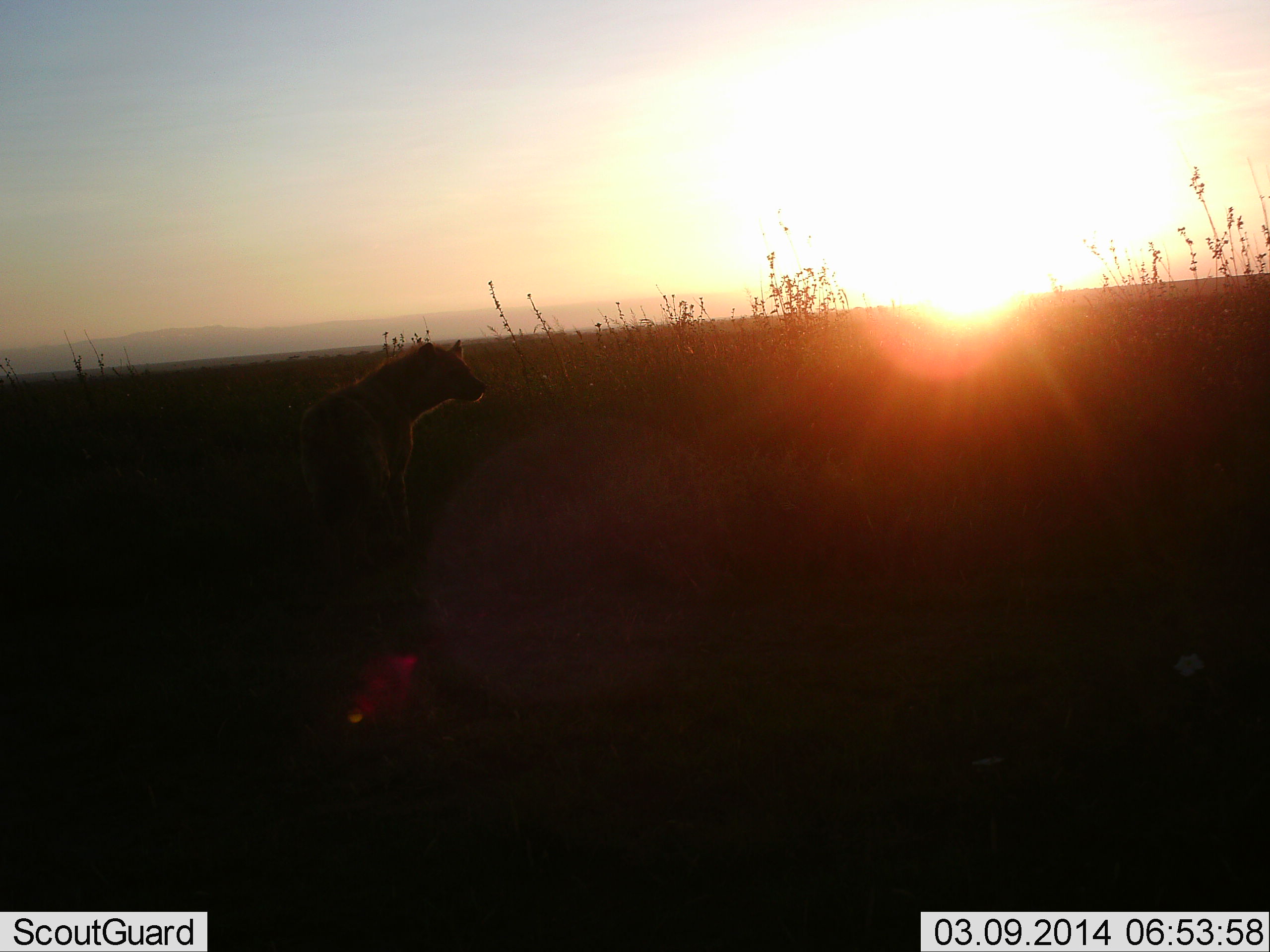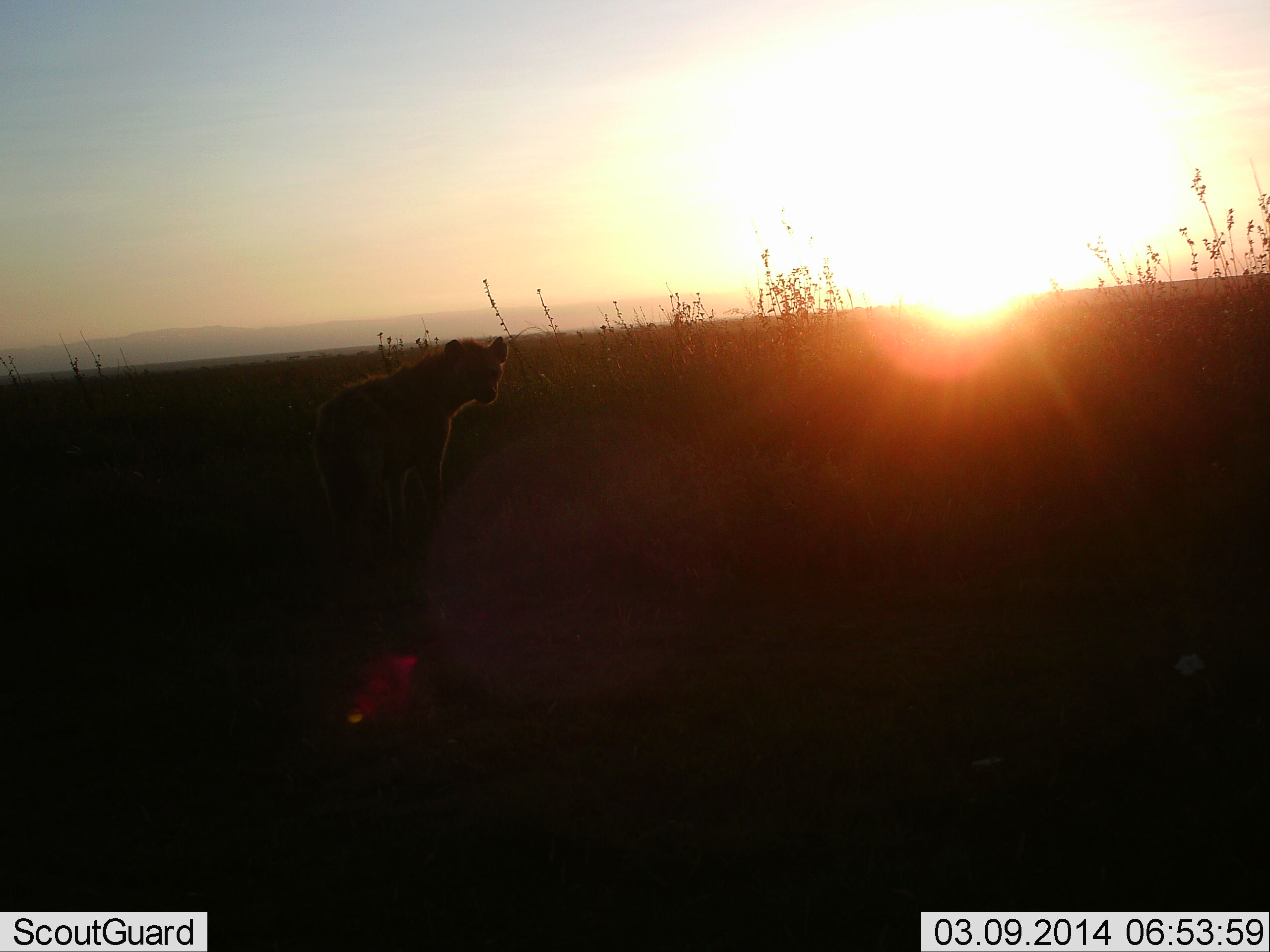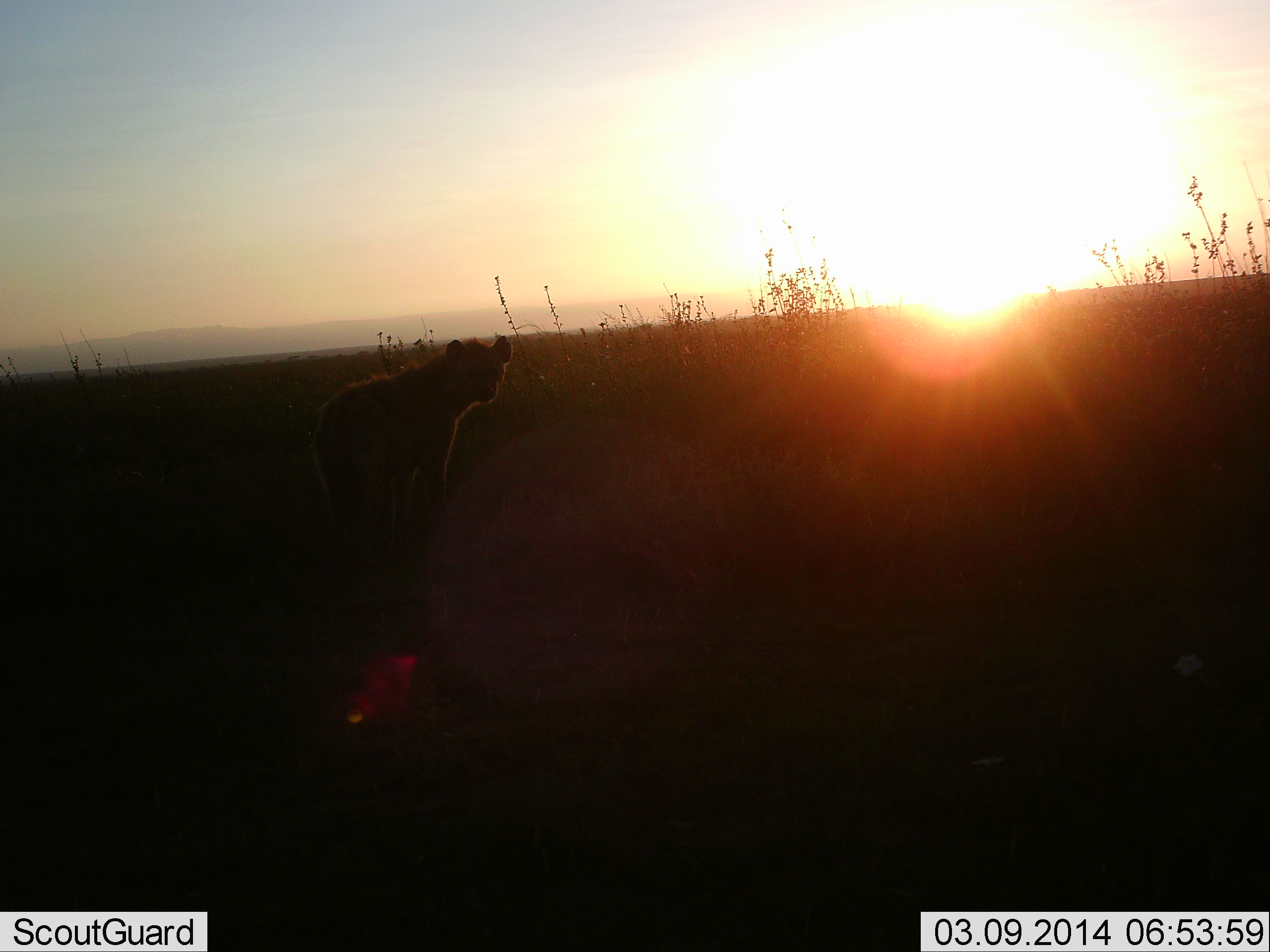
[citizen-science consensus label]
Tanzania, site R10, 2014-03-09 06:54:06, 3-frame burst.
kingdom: Animalia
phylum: Chordata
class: Mammalia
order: Carnivora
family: Hyaenidae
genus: Crocuta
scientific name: Crocuta crocuta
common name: spotted hyena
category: hyenaspotted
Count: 1.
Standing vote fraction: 80%.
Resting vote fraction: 0%.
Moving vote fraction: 30%.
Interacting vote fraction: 0%.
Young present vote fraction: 0%.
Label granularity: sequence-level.